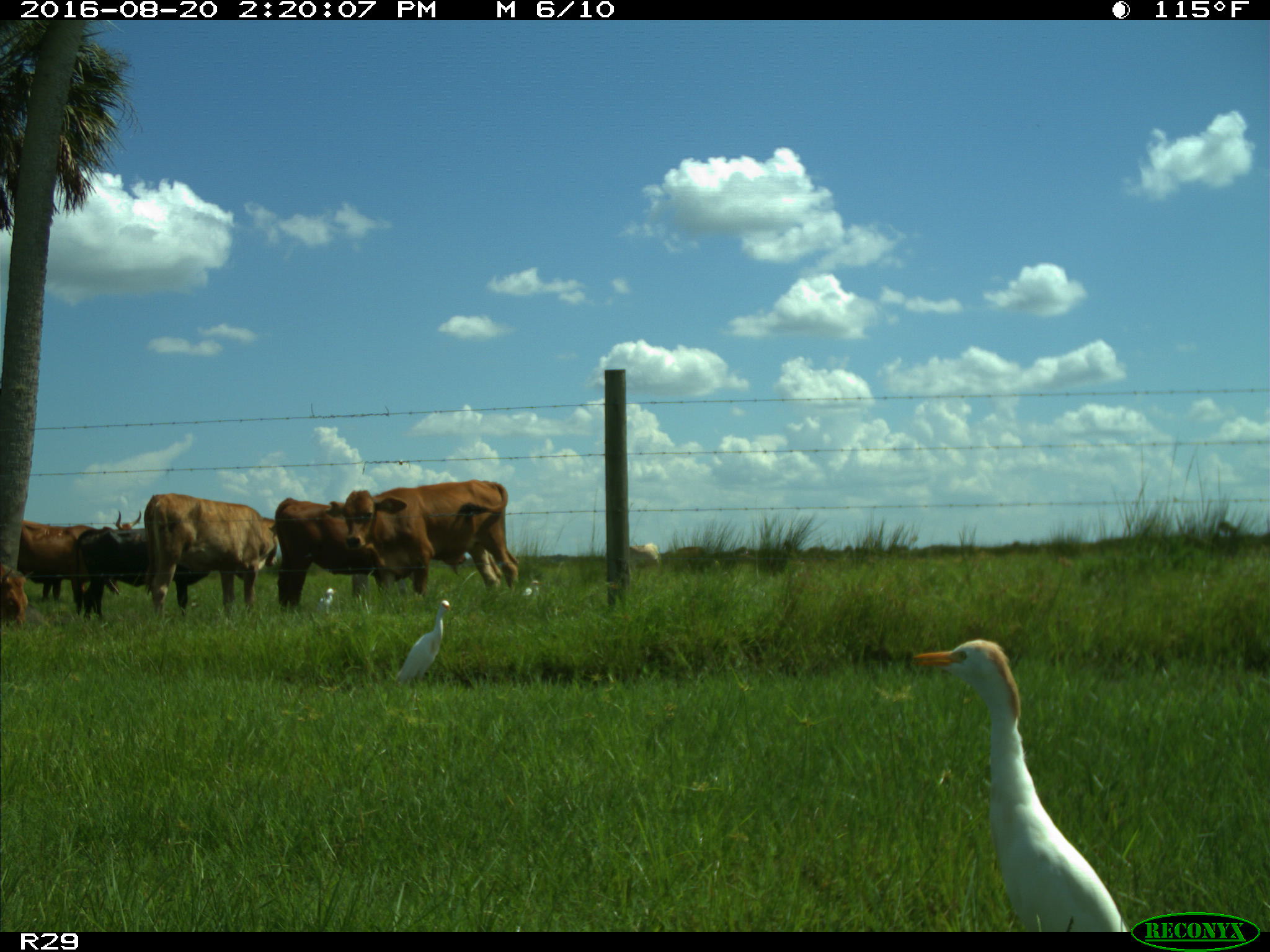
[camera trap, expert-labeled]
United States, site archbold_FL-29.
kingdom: Animalia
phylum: Chordata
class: Mammalia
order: Artiodactyla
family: Bovidae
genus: Bos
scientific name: Bos taurus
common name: domestic cow